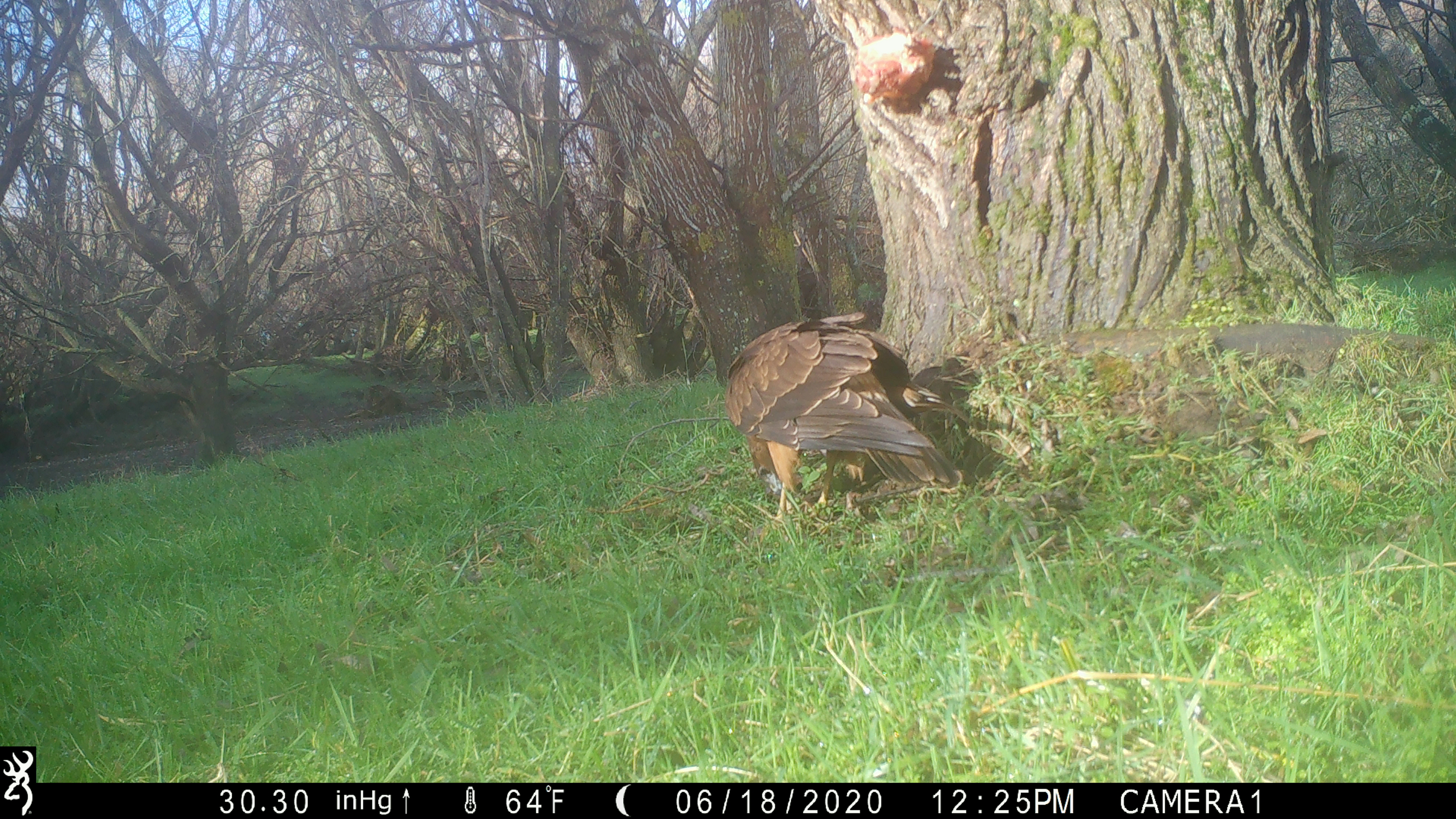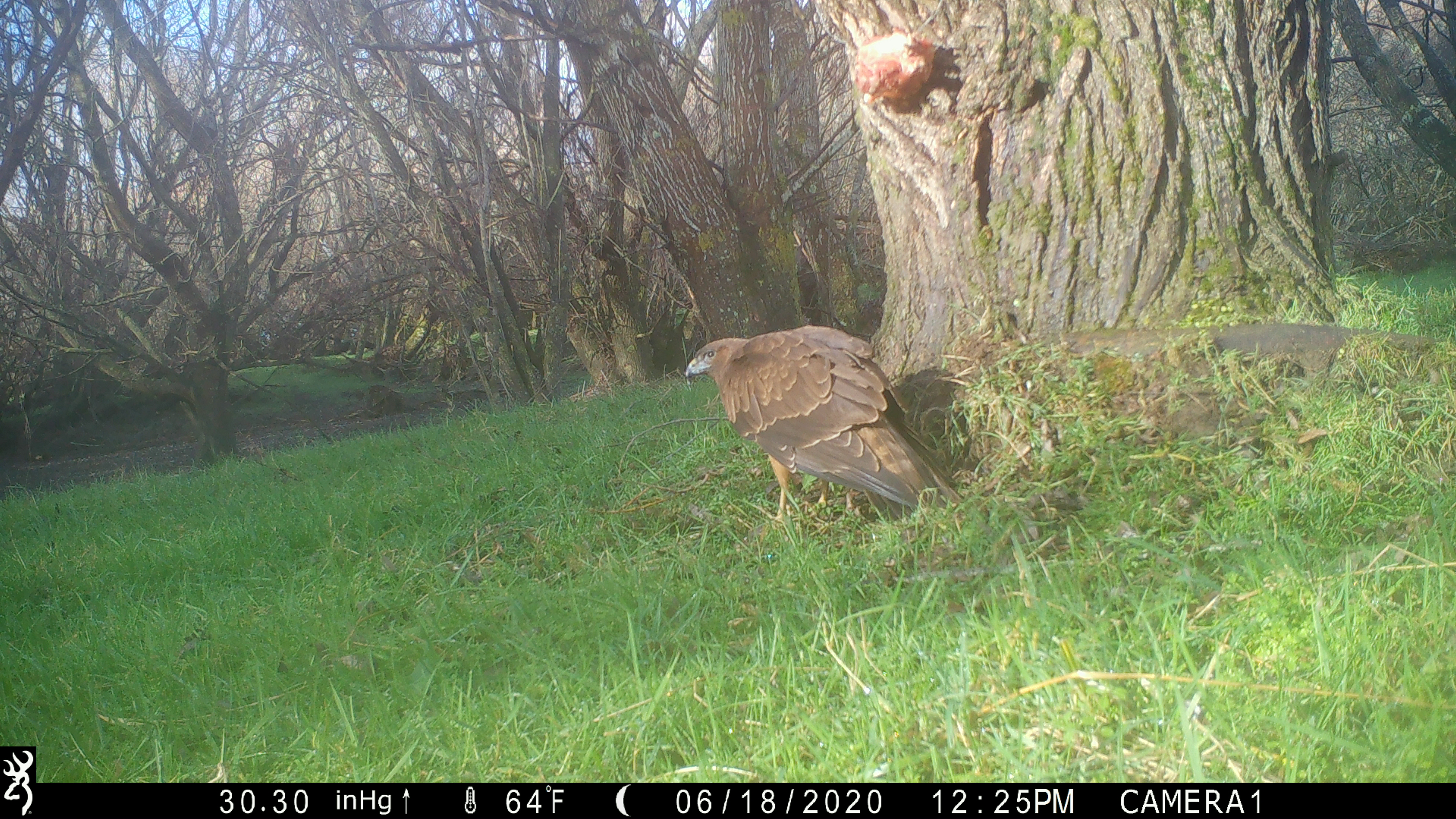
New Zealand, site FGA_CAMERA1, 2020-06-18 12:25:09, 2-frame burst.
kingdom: Animalia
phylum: Chordata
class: Aves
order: Accipitriformes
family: Accipitridae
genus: Circus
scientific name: Circus approximans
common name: swamp harrier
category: harrier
Harrier (swamp harrier) (Circus approximans).